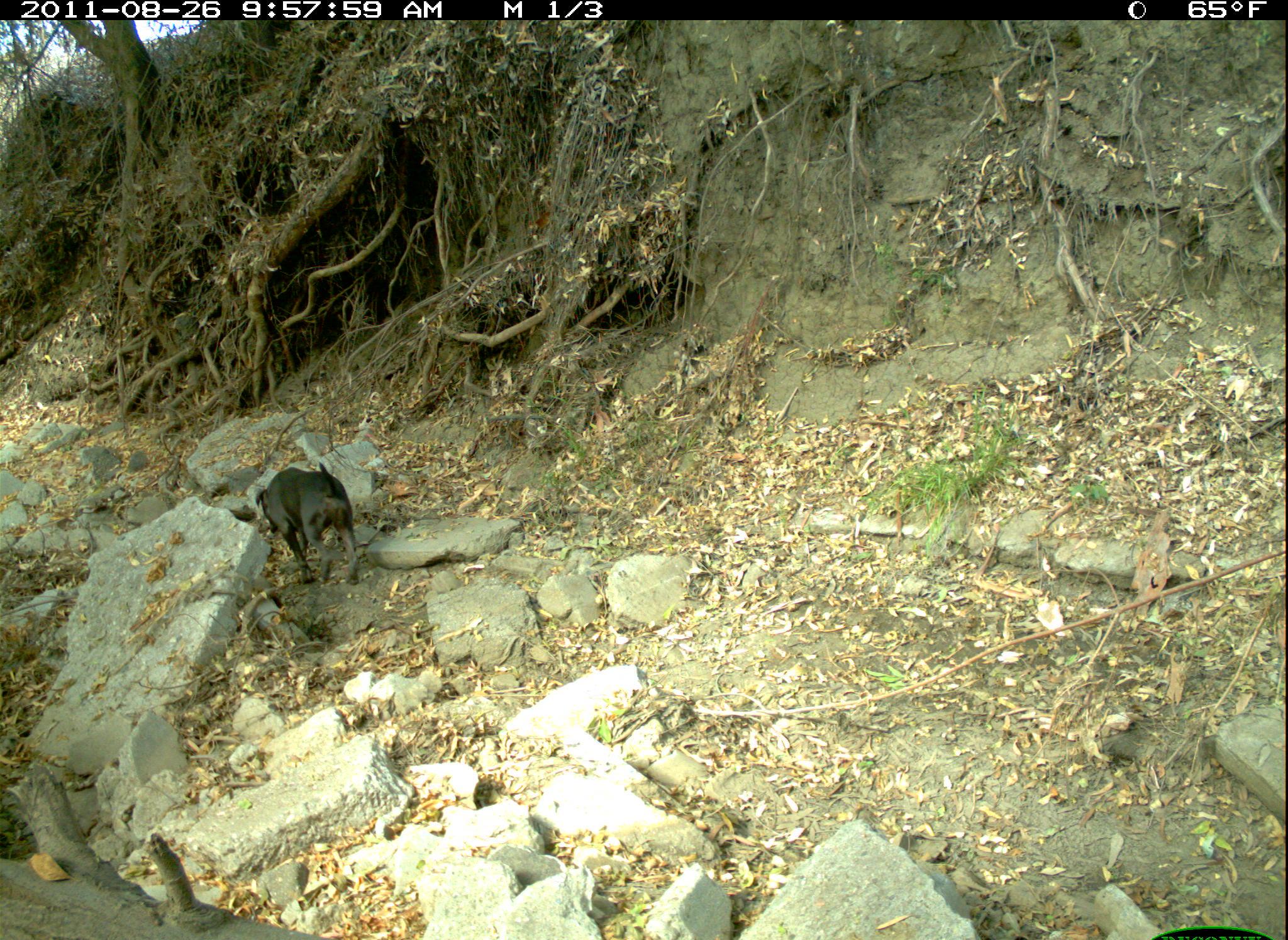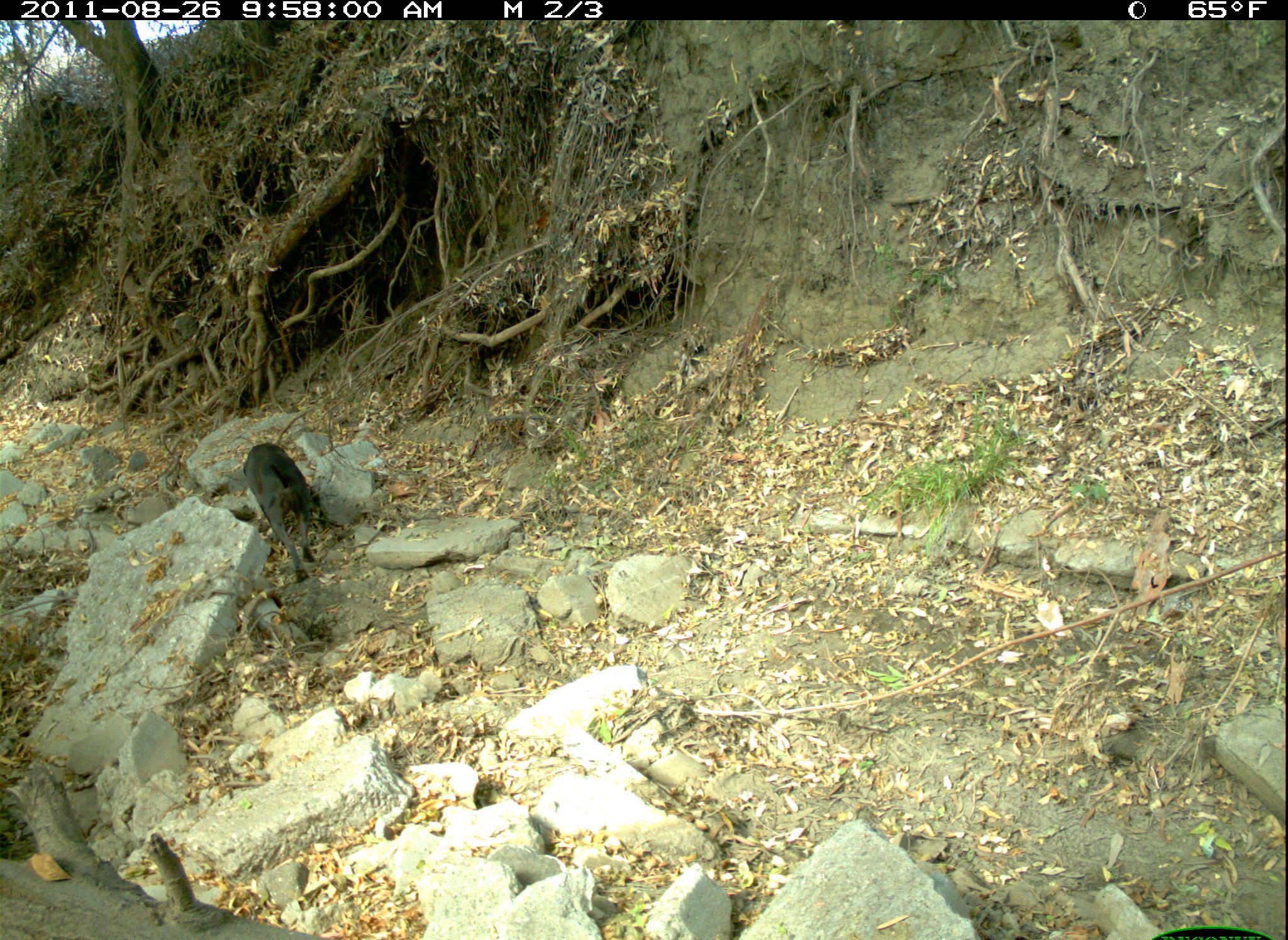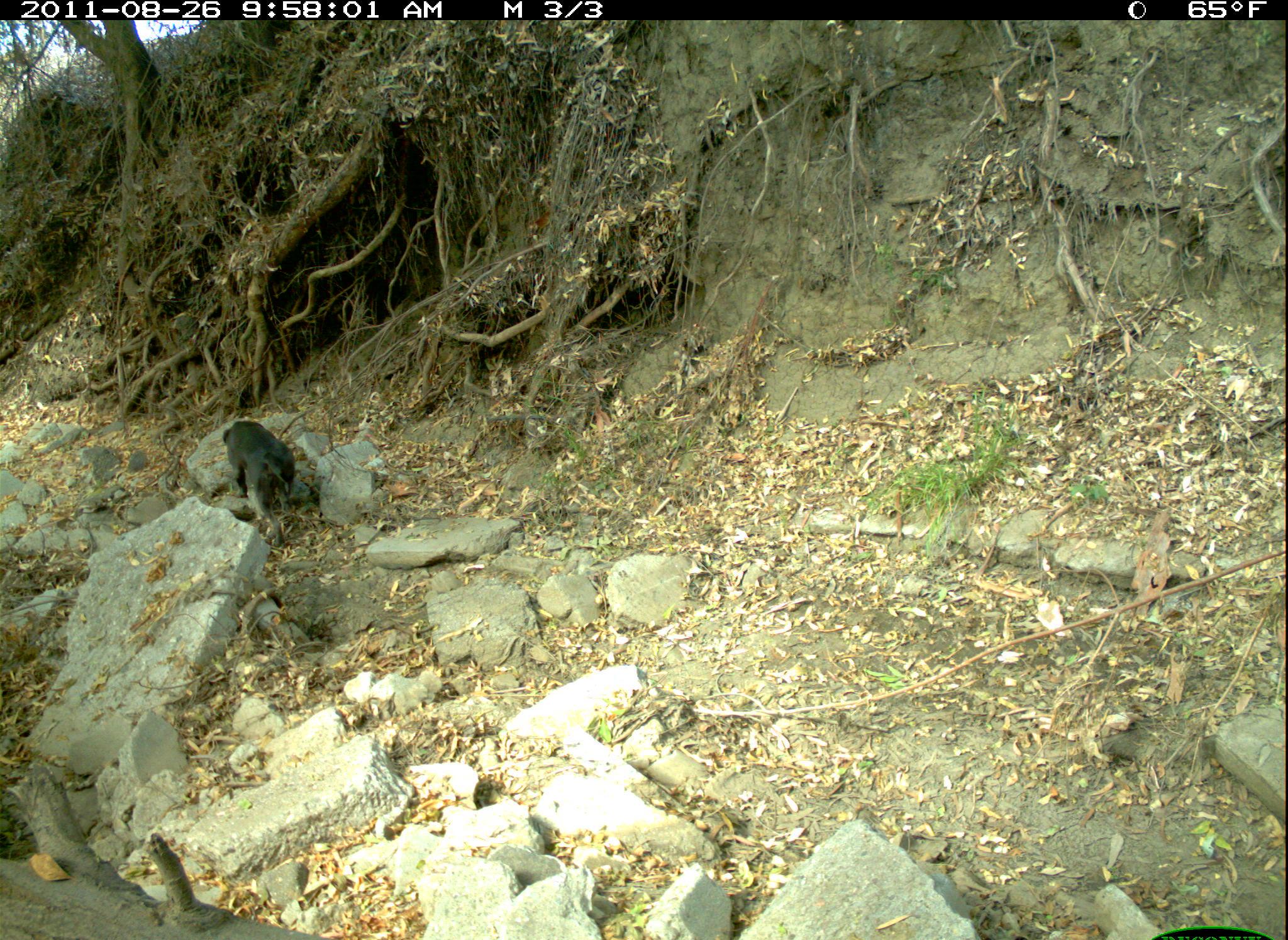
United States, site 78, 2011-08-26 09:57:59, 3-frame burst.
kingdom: Animalia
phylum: Chordata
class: Mammalia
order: Carnivora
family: Canidae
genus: Canis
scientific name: Canis familiaris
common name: domestic dog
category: dog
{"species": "dog (domestic dog) (Canis familiaris)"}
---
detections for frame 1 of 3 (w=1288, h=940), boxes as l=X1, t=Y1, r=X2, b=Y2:
dog: l=245, t=457, r=374, b=581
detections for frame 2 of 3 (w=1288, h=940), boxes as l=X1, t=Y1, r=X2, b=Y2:
dog: l=224, t=432, r=341, b=586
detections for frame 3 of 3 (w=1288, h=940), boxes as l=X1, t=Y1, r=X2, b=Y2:
dog: l=209, t=416, r=312, b=544